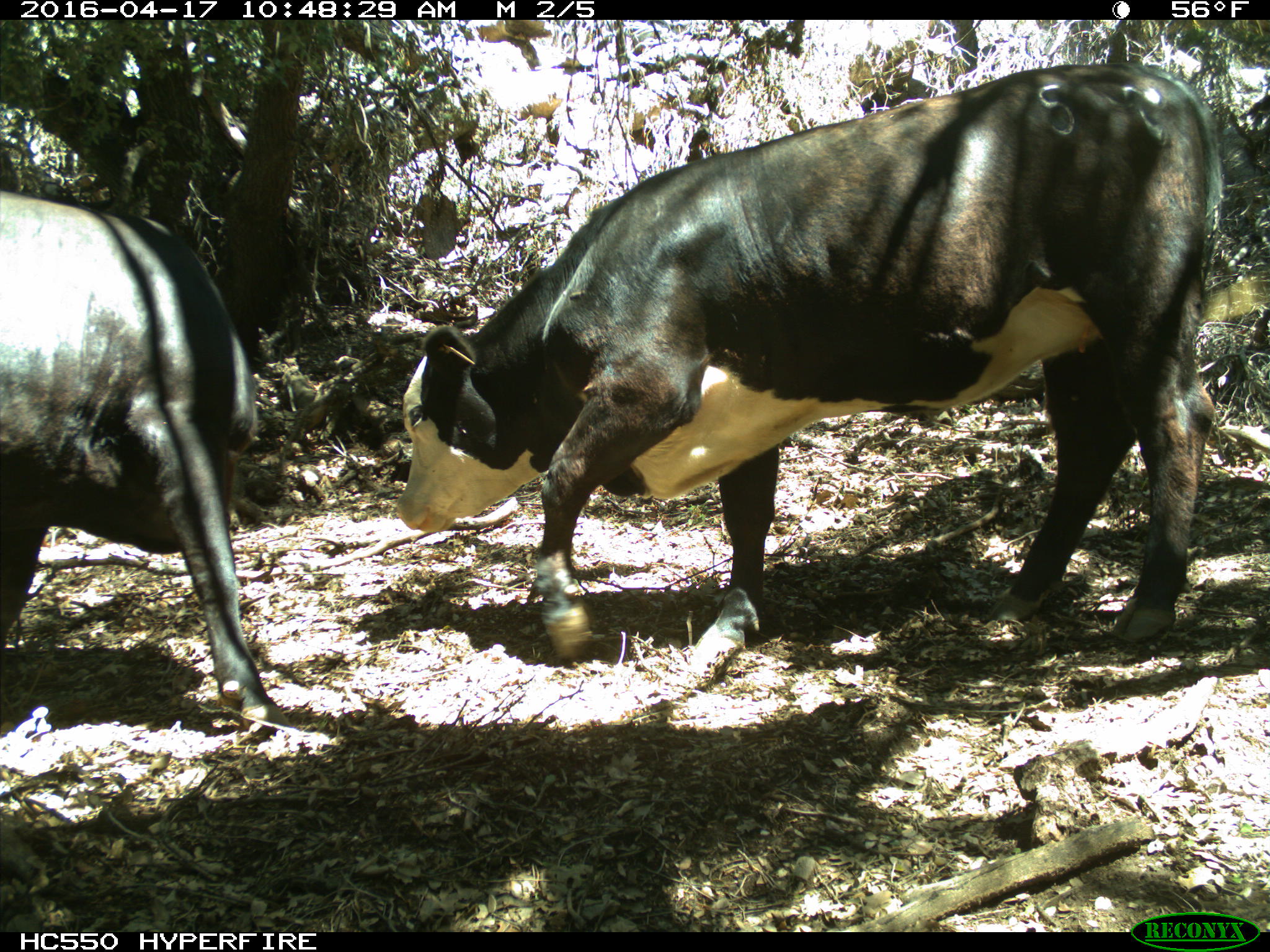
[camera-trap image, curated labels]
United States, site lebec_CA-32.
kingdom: Animalia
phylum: Chordata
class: Mammalia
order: Artiodactyla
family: Bovidae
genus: Bos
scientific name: Bos taurus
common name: domestic cow